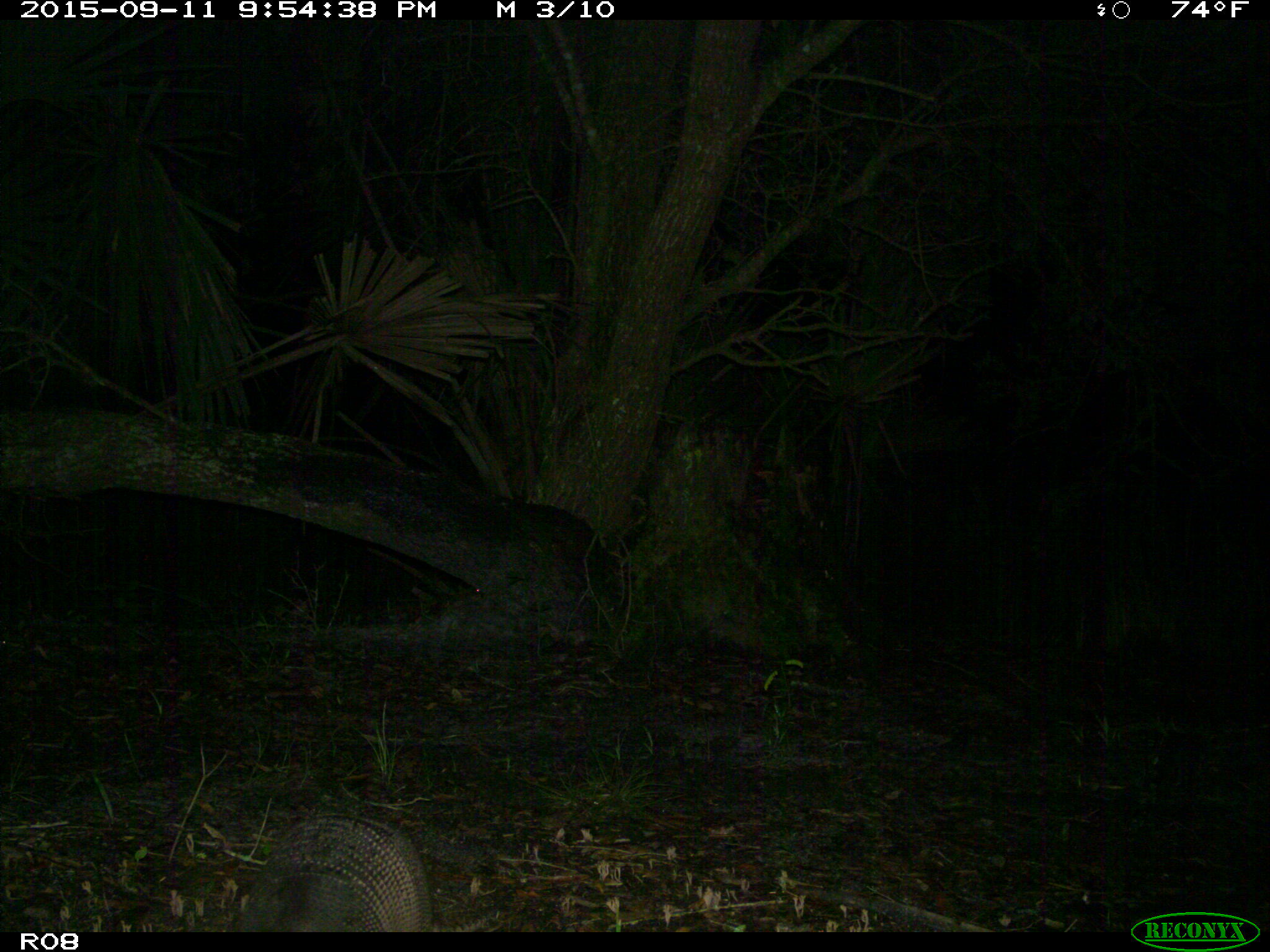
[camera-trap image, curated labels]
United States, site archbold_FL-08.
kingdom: Animalia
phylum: Chordata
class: Mammalia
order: Cingulata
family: Dasypodidae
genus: Dasypus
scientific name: Dasypus novemcinctus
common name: nine-banded armadillo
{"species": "Dasypus novemcinctus (nine-banded armadillo)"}